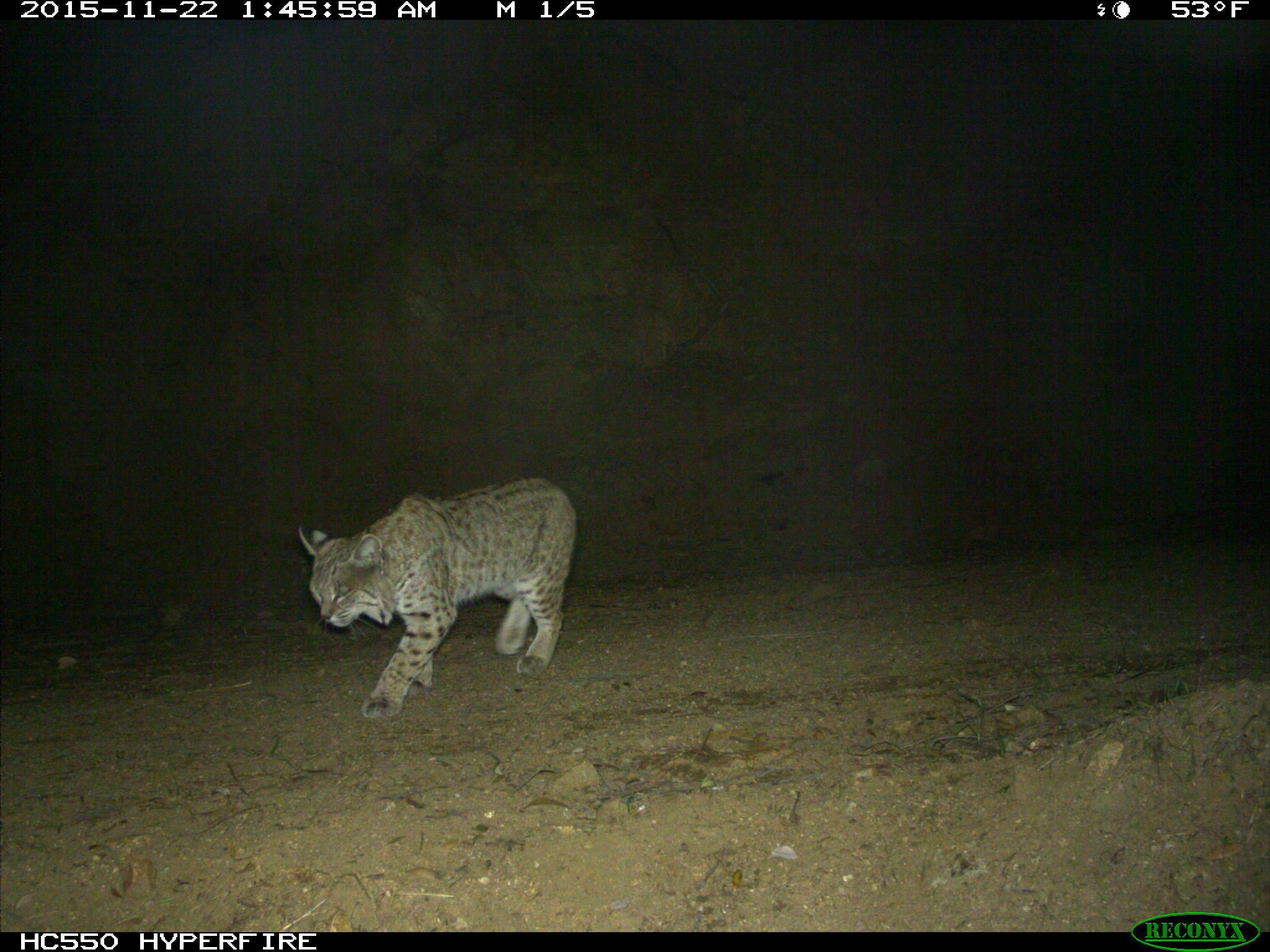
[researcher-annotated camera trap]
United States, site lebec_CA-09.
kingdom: Animalia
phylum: Chordata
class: Mammalia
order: Carnivora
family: Felidae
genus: Lynx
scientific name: Lynx rufus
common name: bobcat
Lynx rufus (bobcat).